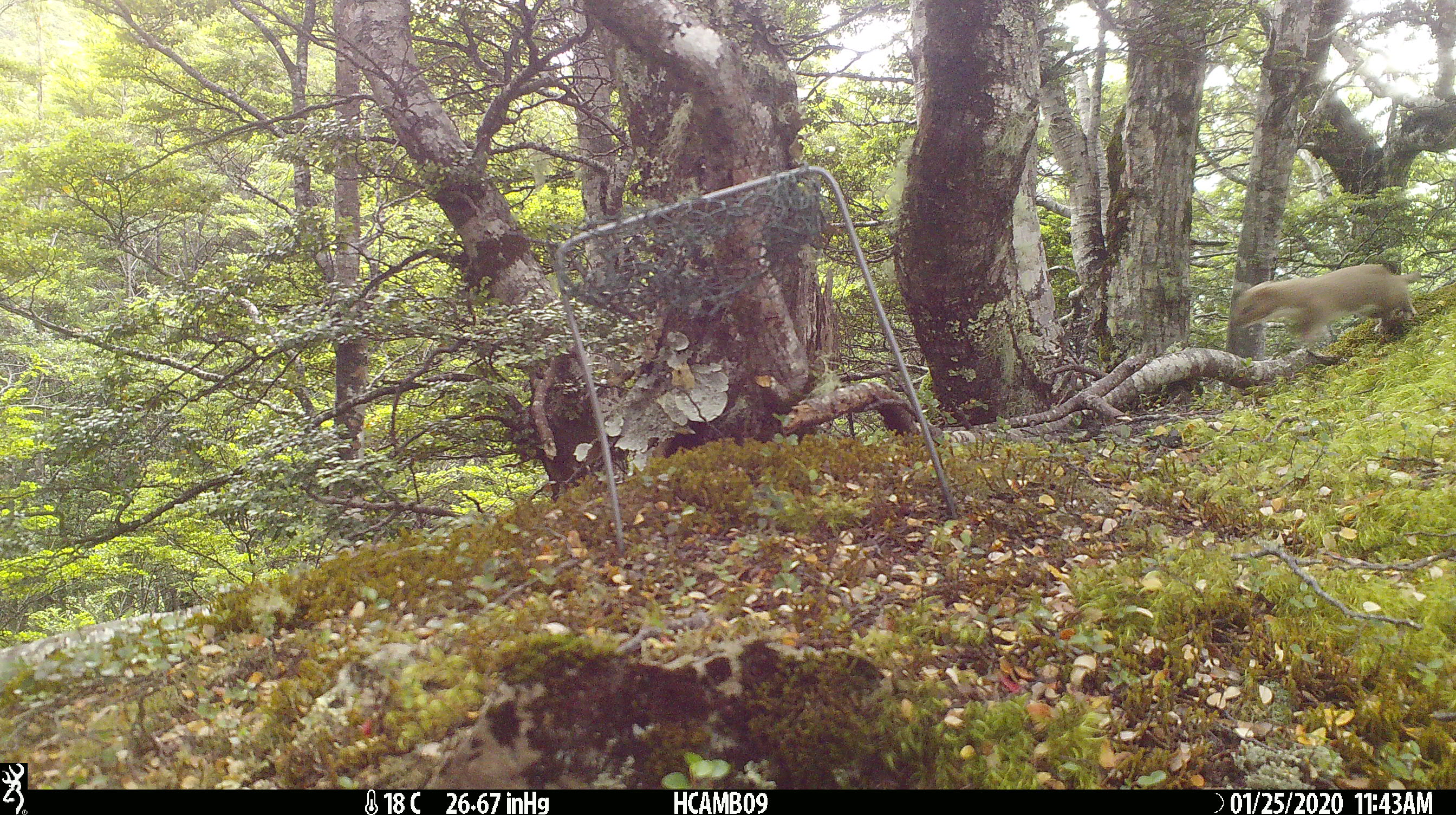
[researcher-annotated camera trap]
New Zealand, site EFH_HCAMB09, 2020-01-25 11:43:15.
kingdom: Animalia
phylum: Chordata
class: Mammalia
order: Carnivora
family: Mustelidae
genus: Mustela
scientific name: Mustela nivalis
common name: least weasel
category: weasel